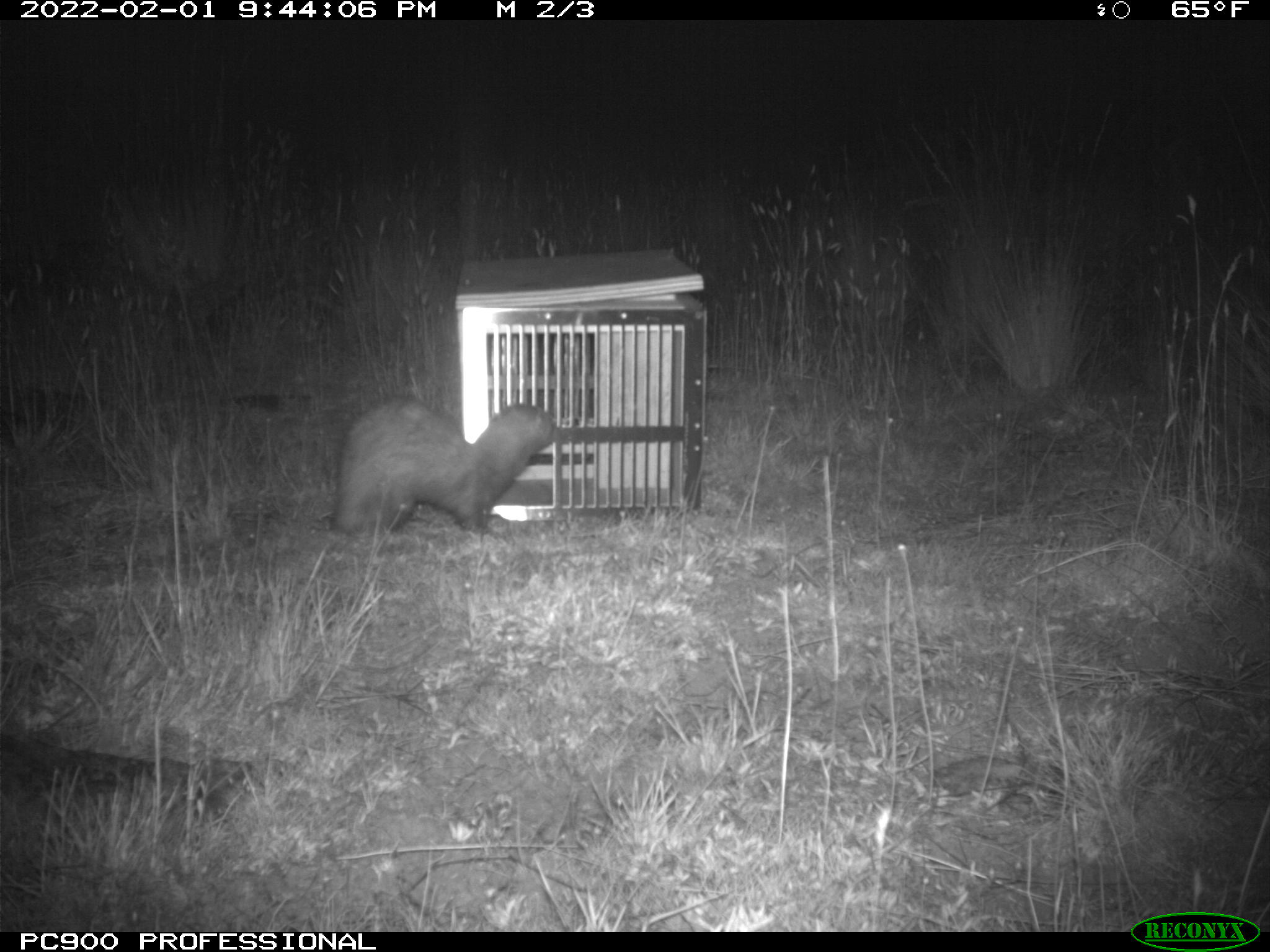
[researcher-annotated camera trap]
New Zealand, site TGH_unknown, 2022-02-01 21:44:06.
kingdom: Animalia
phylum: Chordata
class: Mammalia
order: Carnivora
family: Mustelidae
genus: Mustela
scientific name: Mustela furo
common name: ferret